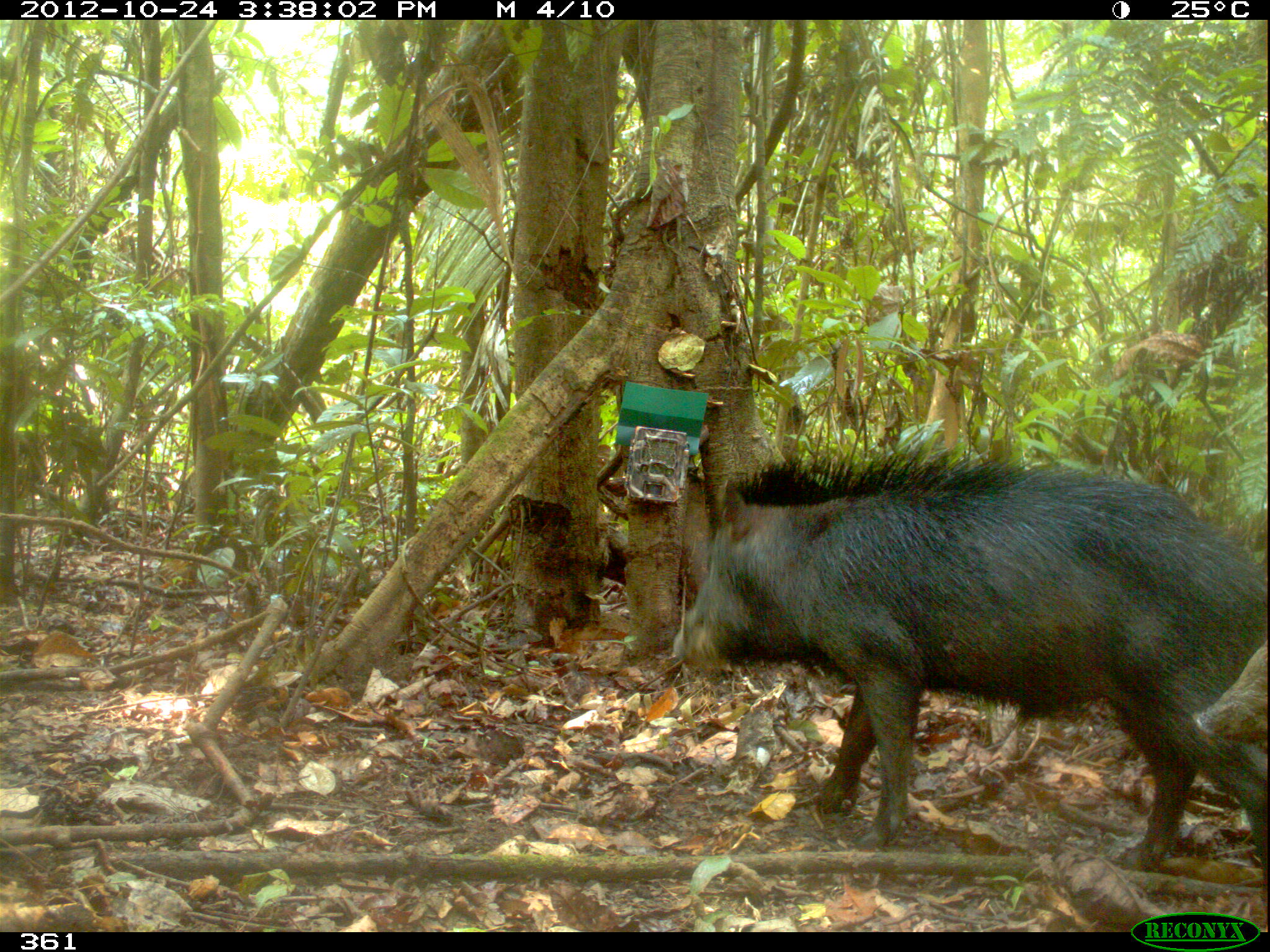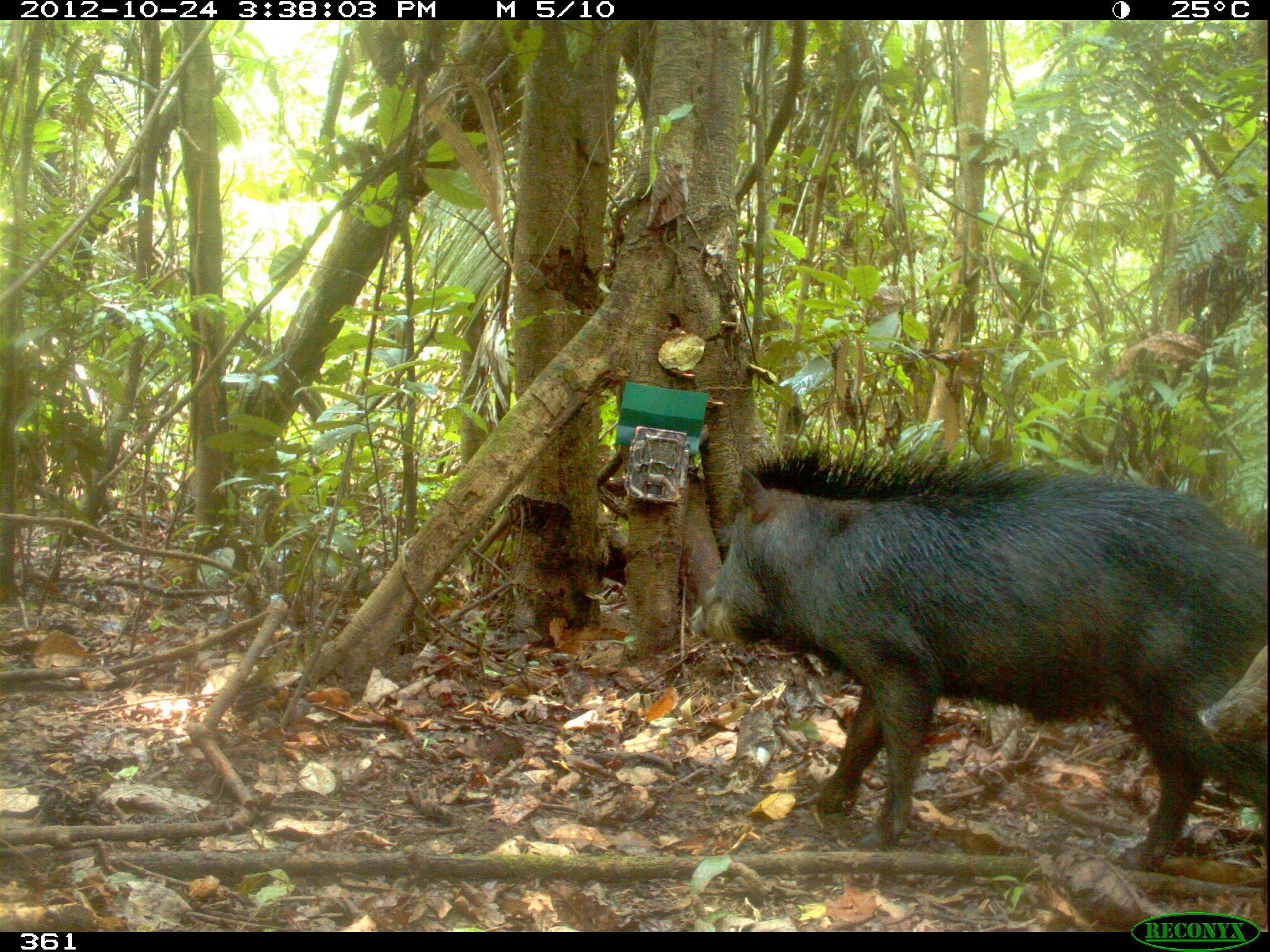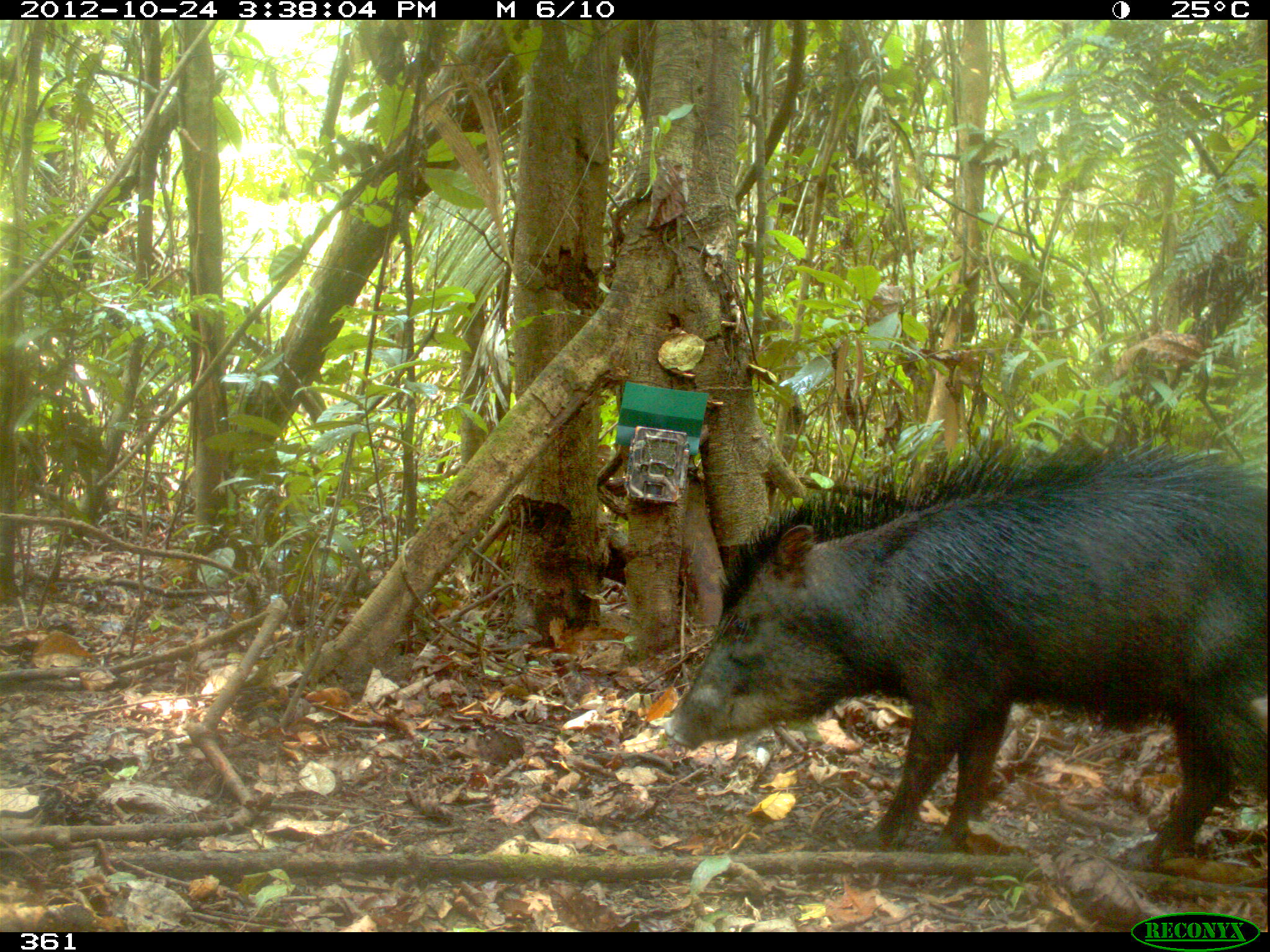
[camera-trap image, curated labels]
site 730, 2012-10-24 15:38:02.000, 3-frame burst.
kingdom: Animalia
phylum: Chordata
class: Mammalia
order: Artiodactyla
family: Tayassuidae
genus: Tayassu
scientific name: Tayassu pecari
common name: white-lipped peccary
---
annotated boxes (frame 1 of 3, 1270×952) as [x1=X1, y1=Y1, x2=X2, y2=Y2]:
tayassu pecari: [x1=673, y1=446, x2=1265, y2=874]; [x1=1189, y1=638, x2=1268, y2=772]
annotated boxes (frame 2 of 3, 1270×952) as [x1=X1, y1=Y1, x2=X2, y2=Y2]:
tayassu pecari: [x1=684, y1=435, x2=1270, y2=871]; [x1=1193, y1=637, x2=1268, y2=754]